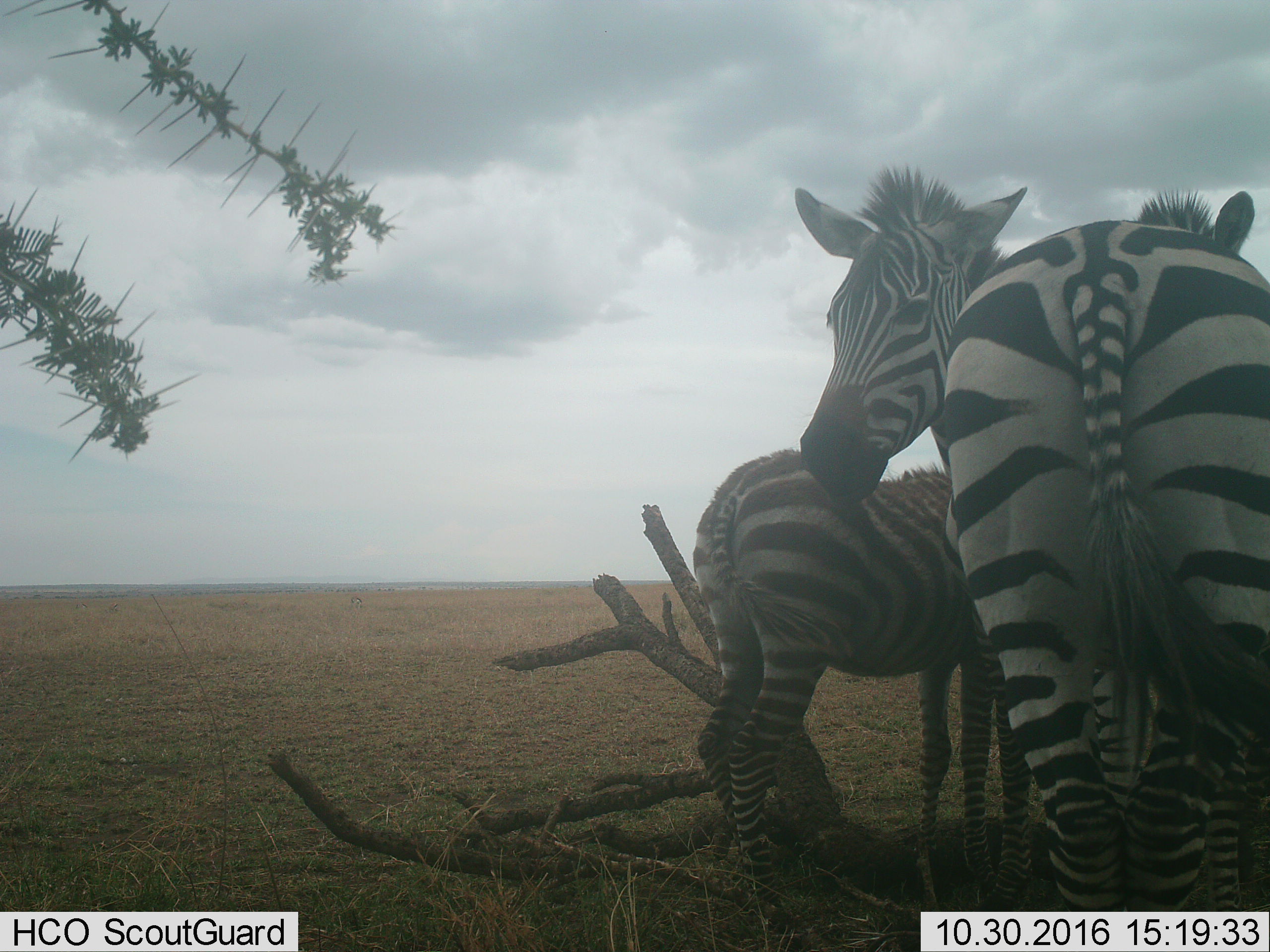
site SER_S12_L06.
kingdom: Animalia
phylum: Chordata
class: Mammalia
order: Perissodactyla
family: Equidae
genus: Equus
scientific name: Equus quagga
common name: plains zebra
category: zebraplains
Zebraplains (plains zebra) (Equus quagga), count 3. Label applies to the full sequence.